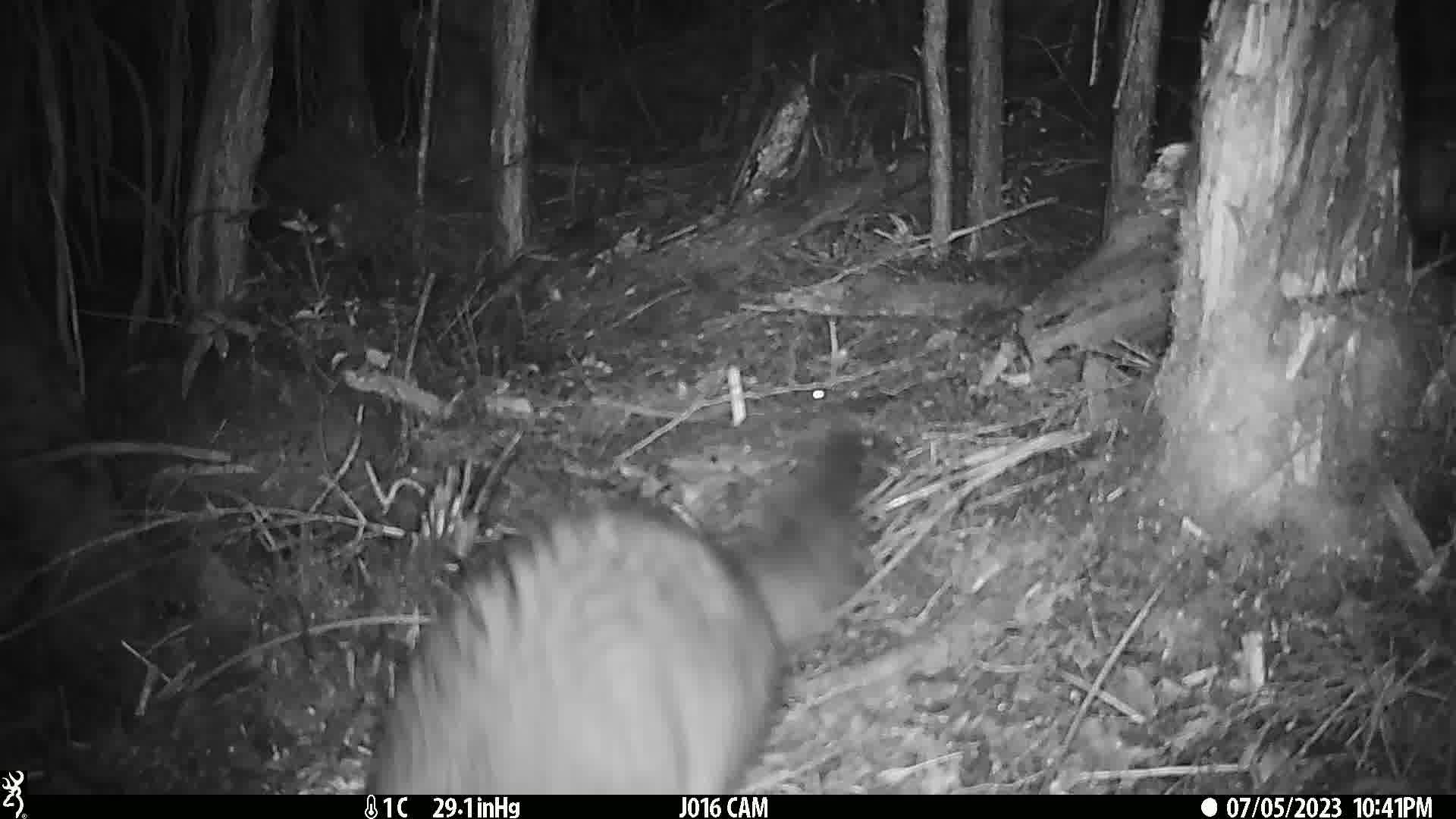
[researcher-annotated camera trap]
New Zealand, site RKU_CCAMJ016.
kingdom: Animalia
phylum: Chordata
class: Mammalia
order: Diprotodontia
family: Phalangeridae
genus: Trichosurus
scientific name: Trichosurus vulpecula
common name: common brushtail possum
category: possum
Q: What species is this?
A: Possum (common brushtail possum) (Trichosurus vulpecula).